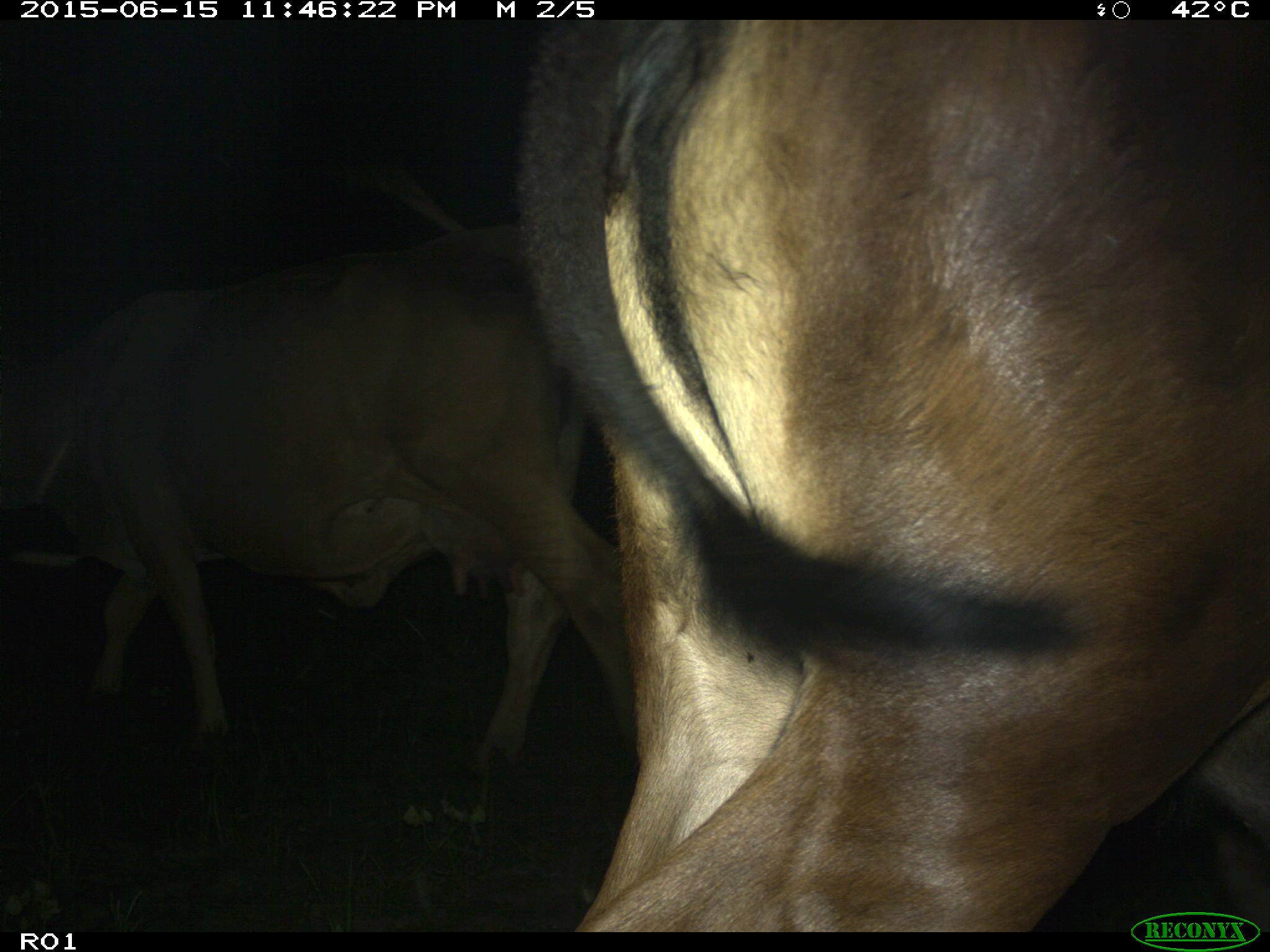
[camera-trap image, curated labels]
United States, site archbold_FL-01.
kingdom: Animalia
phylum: Chordata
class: Mammalia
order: Artiodactyla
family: Bovidae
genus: Bos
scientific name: Bos taurus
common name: domestic cow